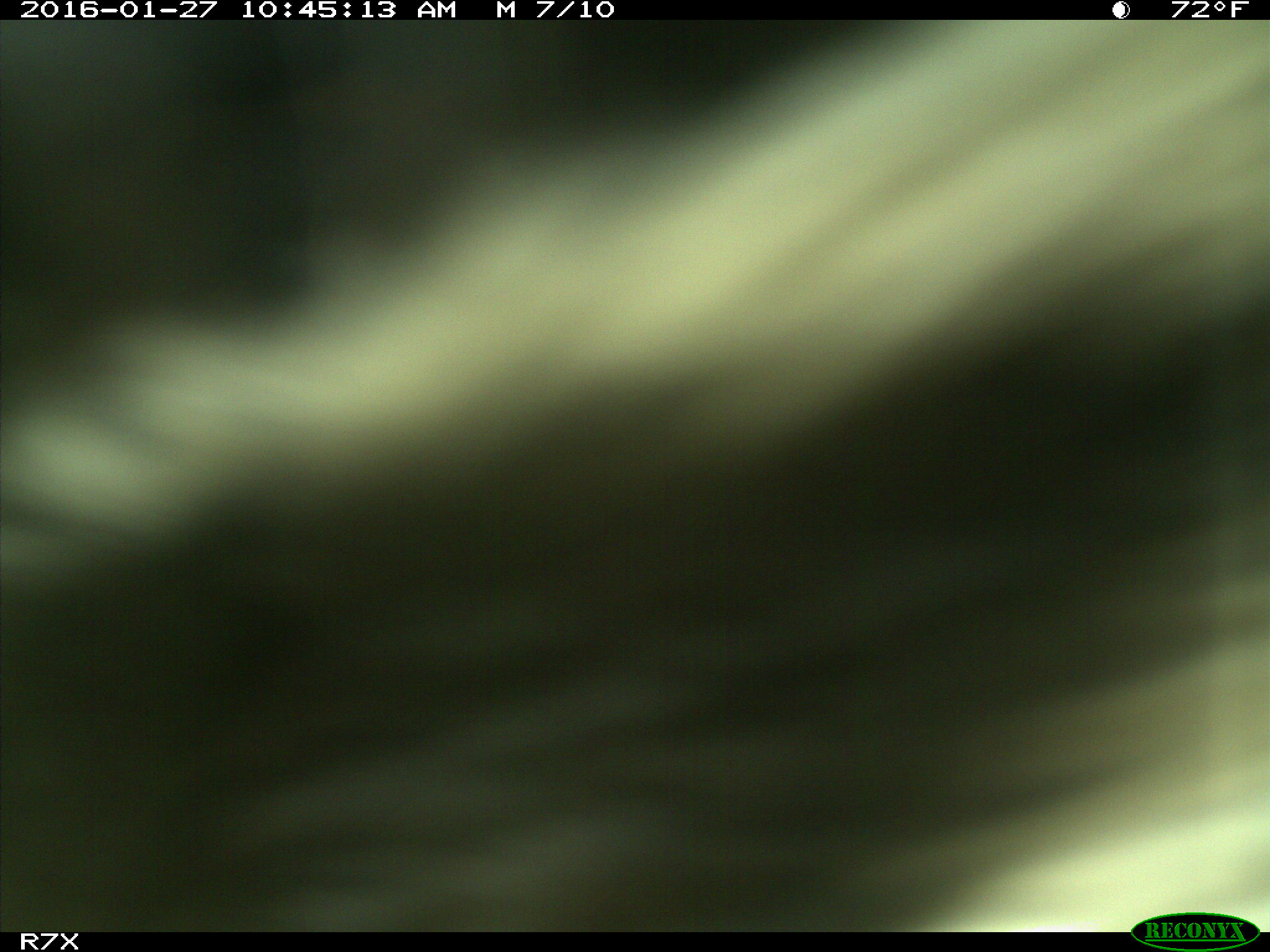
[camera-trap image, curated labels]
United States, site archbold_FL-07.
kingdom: Animalia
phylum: Chordata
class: Mammalia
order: Artiodactyla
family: Bovidae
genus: Bos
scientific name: Bos taurus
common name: domestic cow